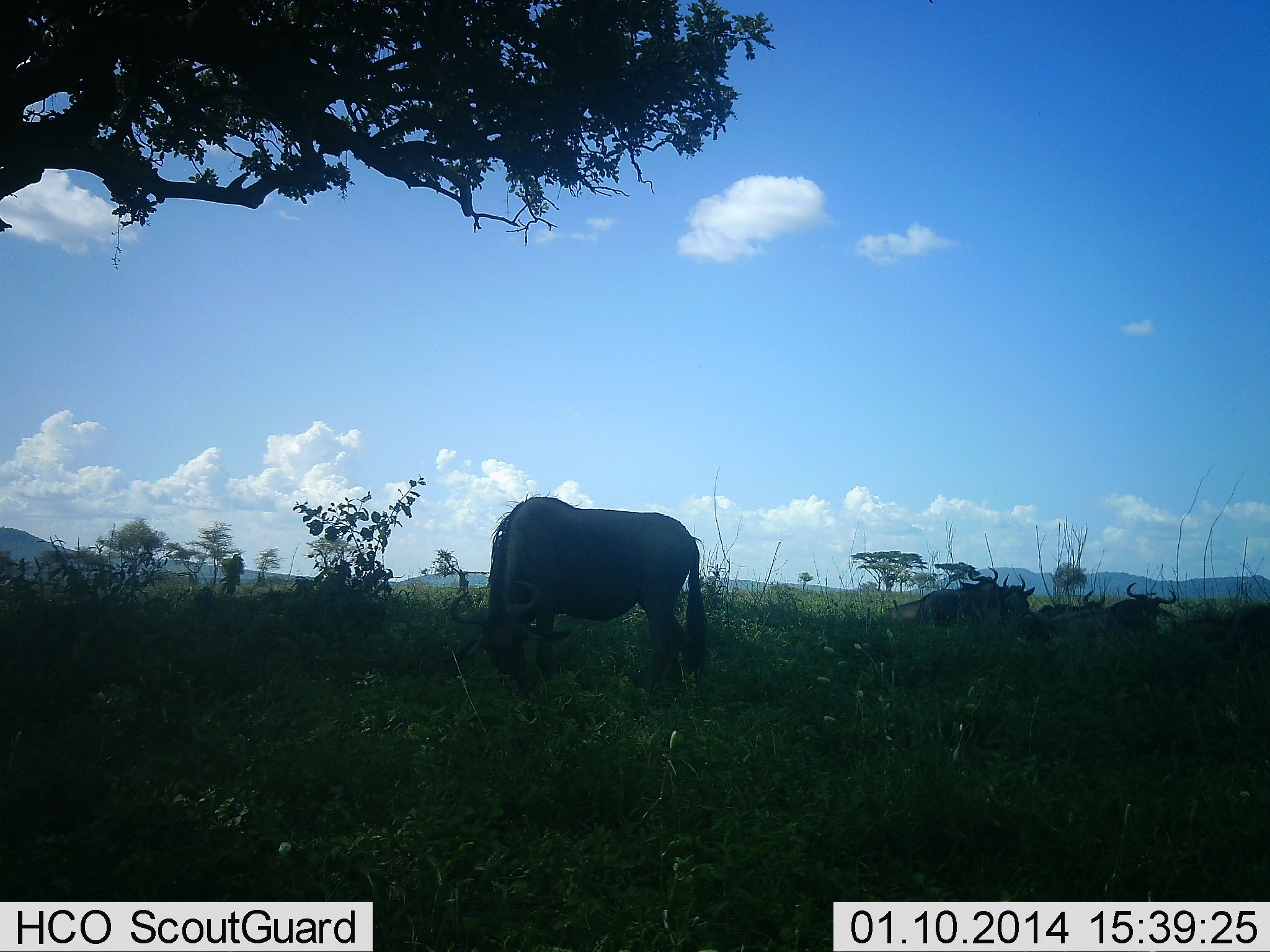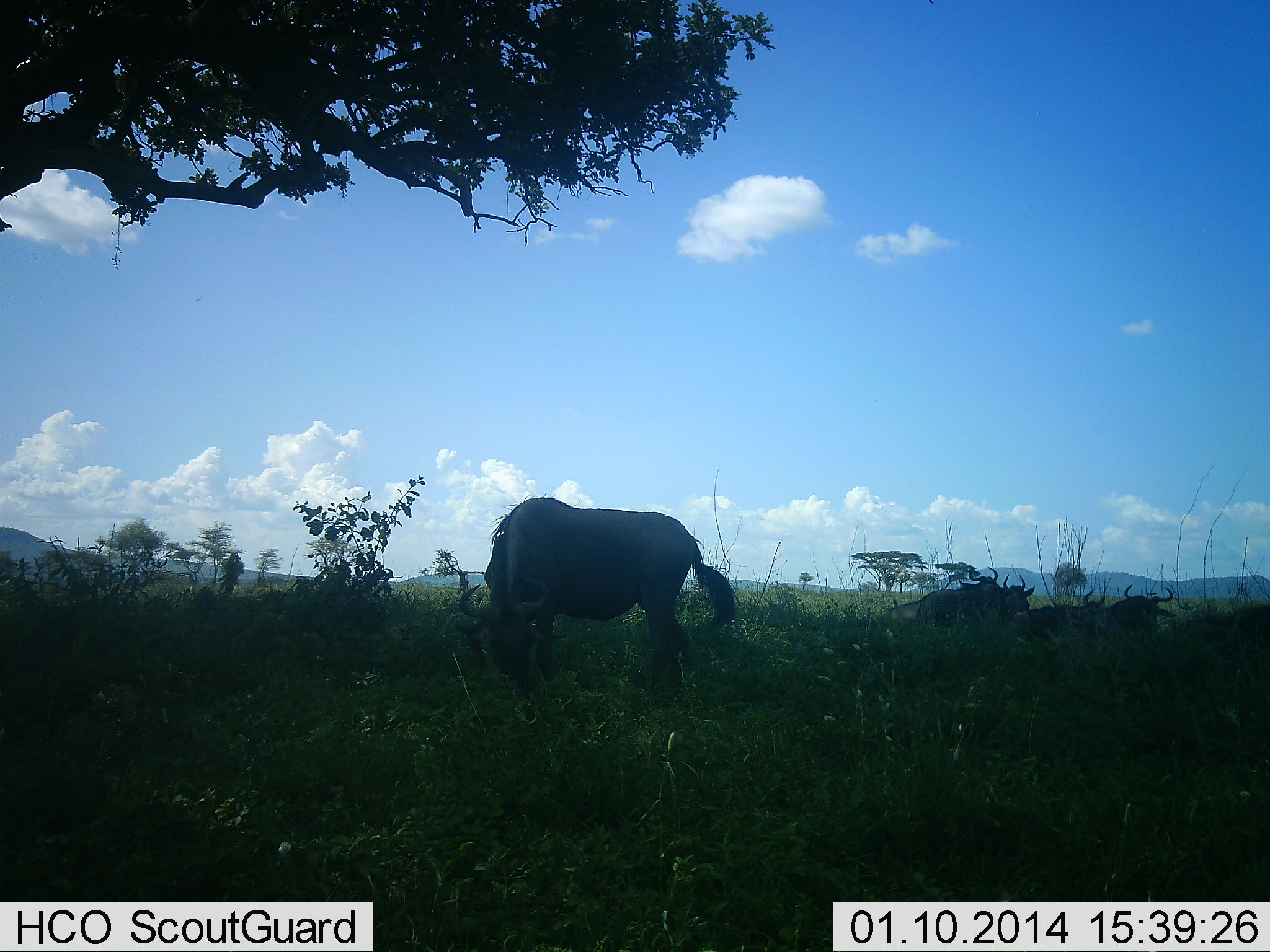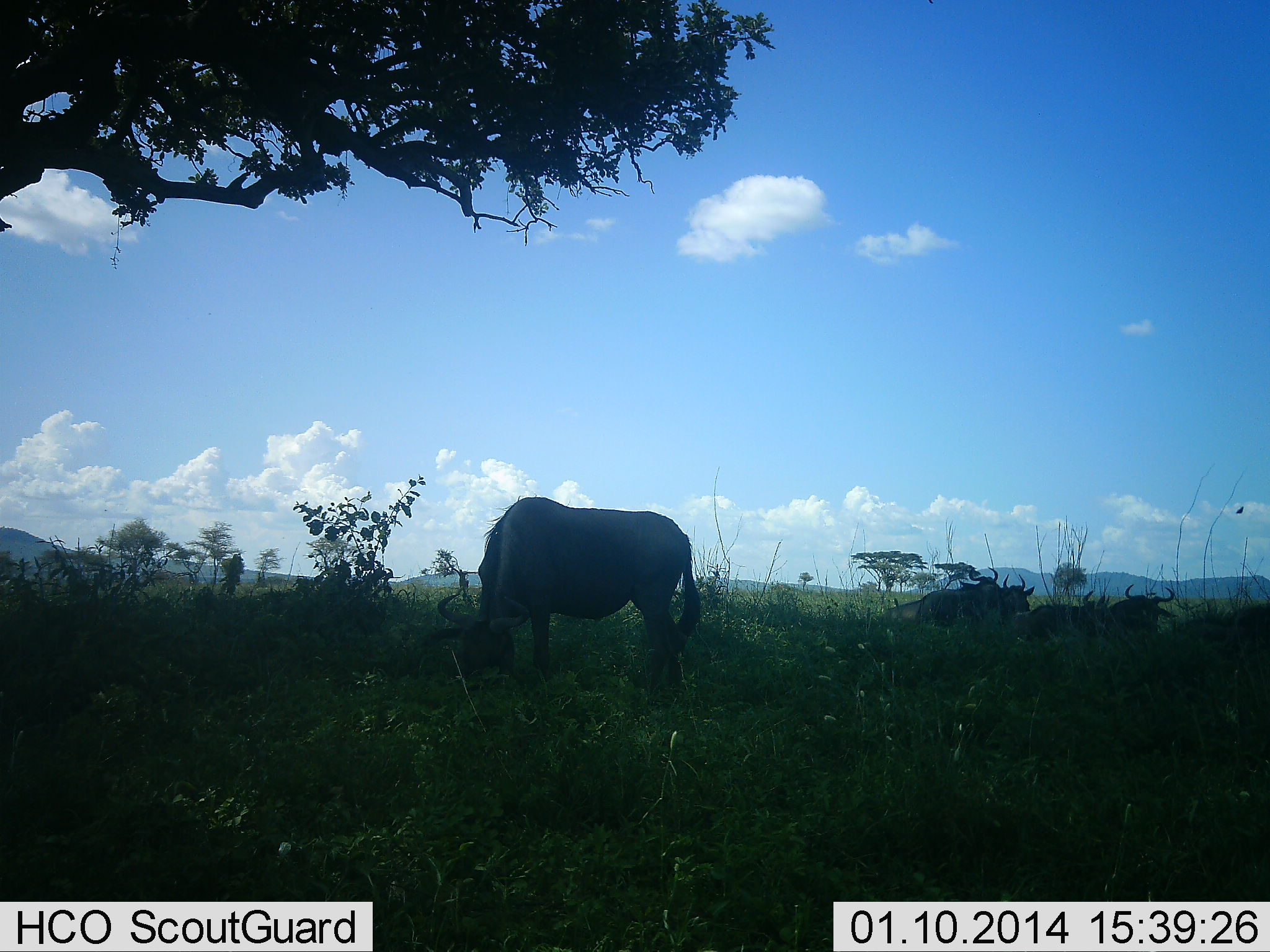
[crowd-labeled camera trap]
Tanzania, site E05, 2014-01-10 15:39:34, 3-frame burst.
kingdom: Animalia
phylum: Chordata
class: Mammalia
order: Artiodactyla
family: Bovidae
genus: Connochaetes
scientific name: Connochaetes taurinus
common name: blue wildebeest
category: wildebeest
Wildebeest (blue wildebeest) (Connochaetes taurinus), count 5. Behavior (volunteer vote fractions): standing 50%, resting 30%, moving 0%, interacting 0%. Young present (vote fraction): 0%. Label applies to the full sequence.